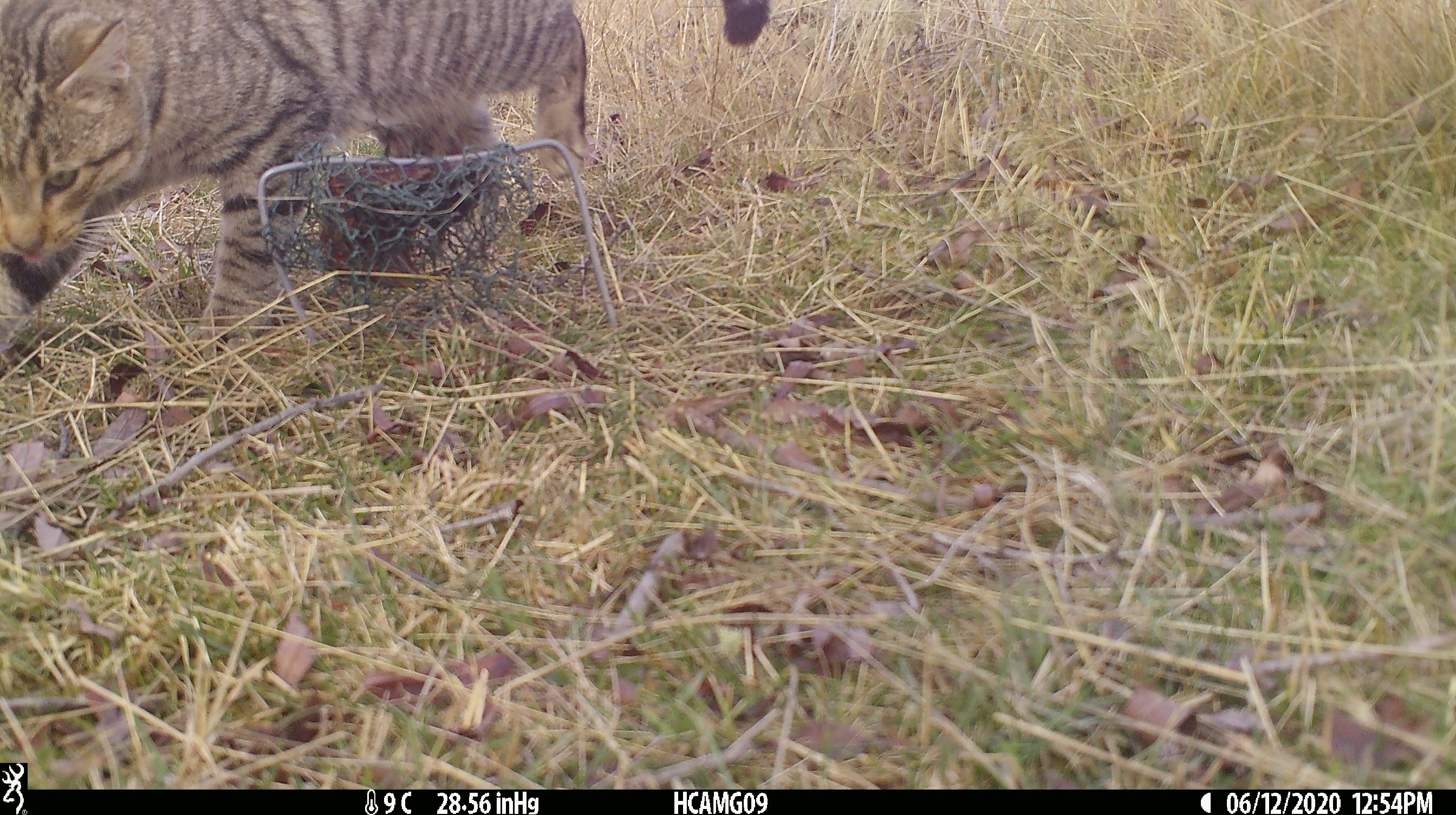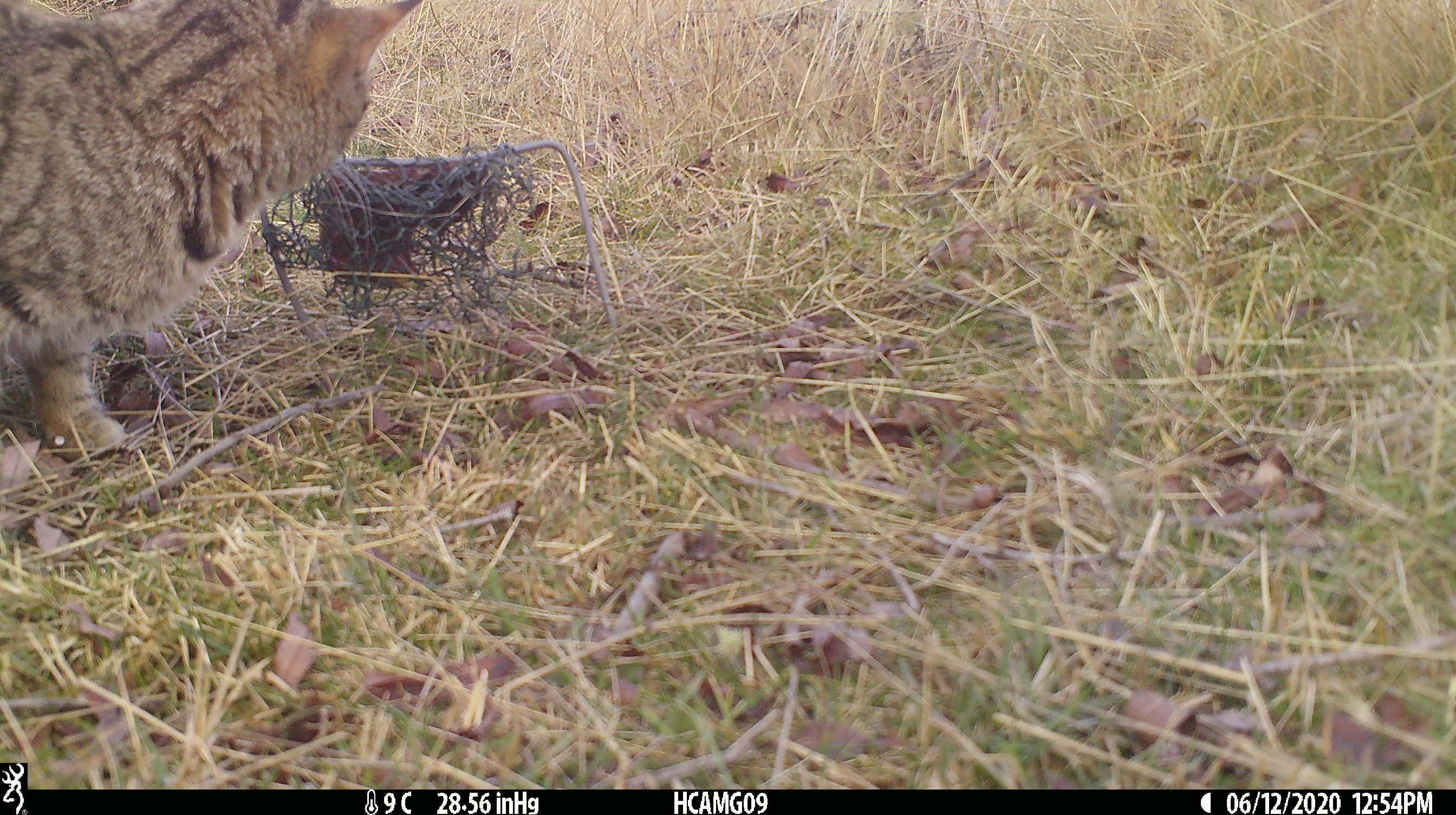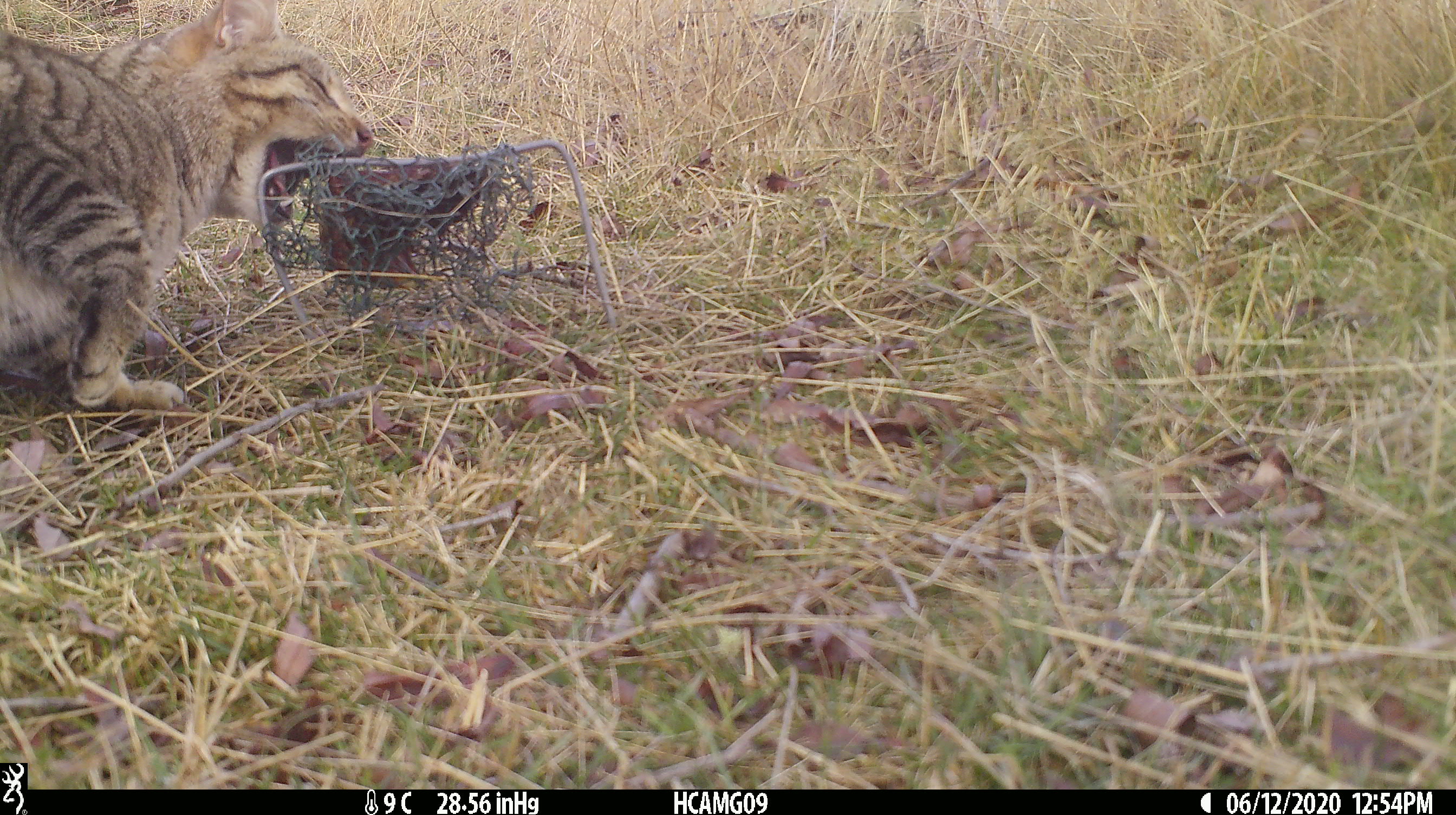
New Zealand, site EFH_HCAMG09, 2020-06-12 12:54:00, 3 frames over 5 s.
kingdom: Animalia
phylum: Chordata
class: Mammalia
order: Carnivora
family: Felidae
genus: Felis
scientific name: Felis catus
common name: domestic cat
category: cat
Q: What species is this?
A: Cat (domestic cat) (Felis catus).